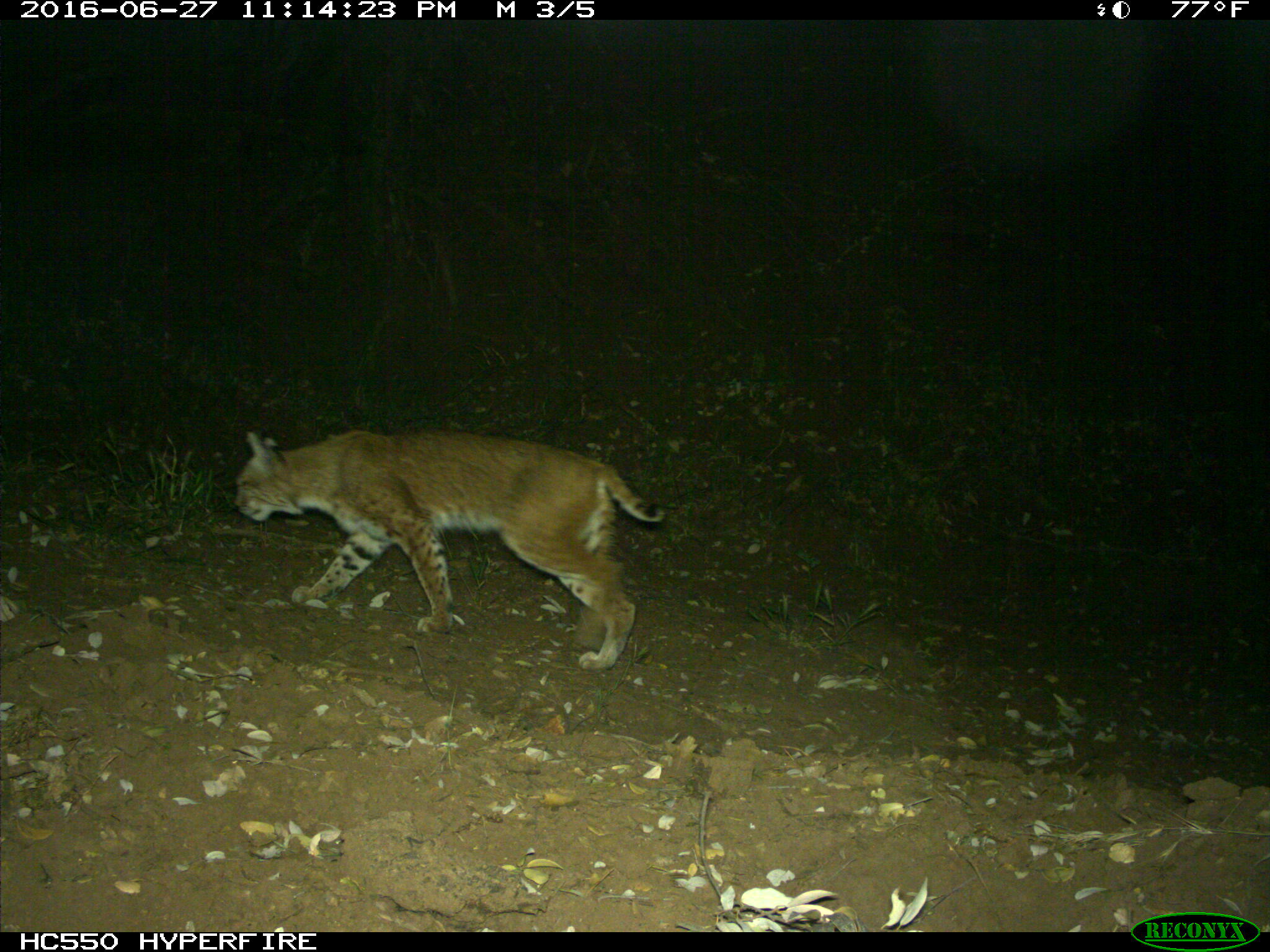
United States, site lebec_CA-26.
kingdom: Animalia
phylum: Chordata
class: Mammalia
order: Carnivora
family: Felidae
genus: Lynx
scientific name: Lynx rufus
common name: bobcat